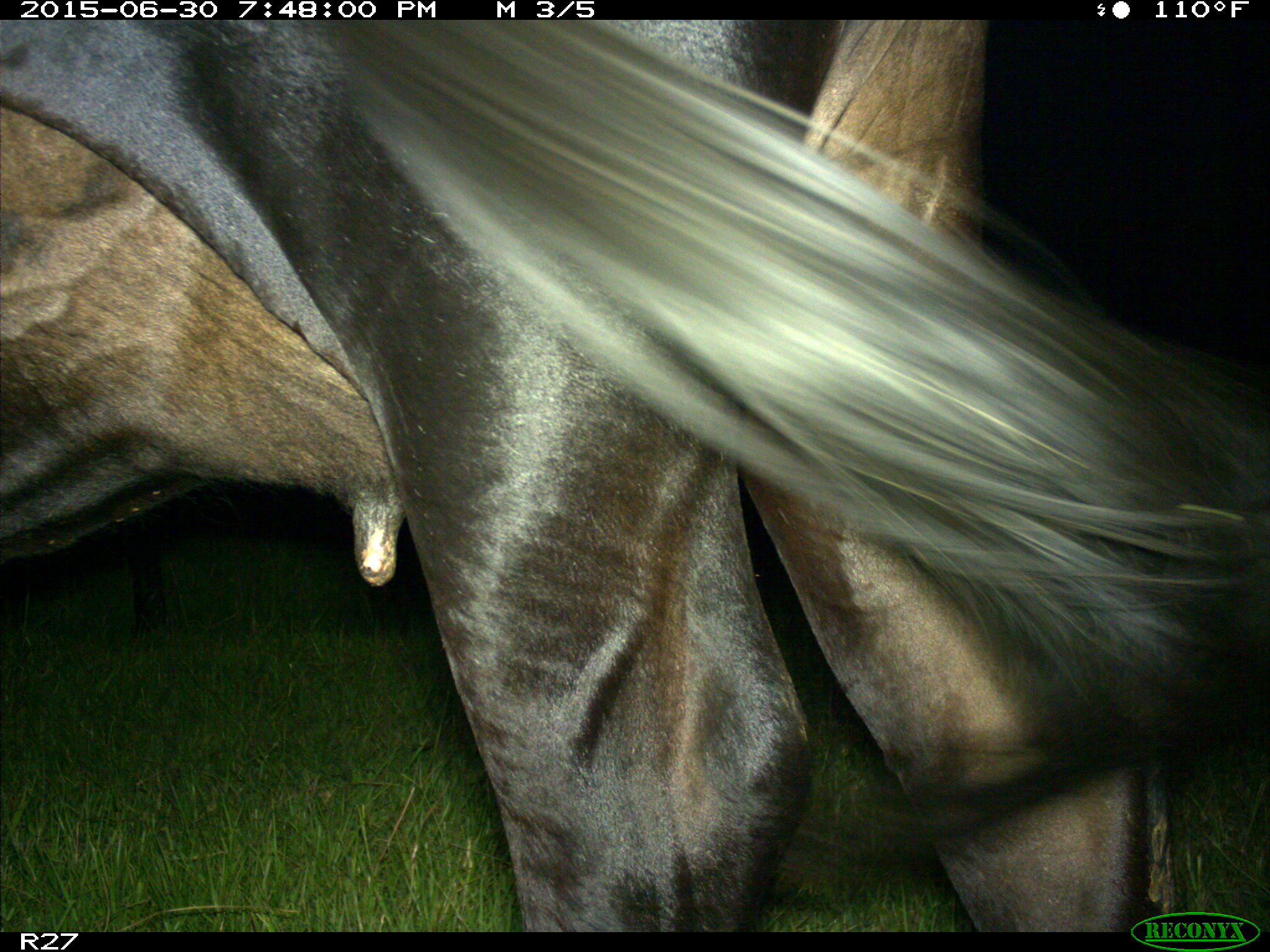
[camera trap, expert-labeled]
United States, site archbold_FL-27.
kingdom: Animalia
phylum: Chordata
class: Mammalia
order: Artiodactyla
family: Bovidae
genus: Bos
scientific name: Bos taurus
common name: domestic cow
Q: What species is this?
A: Bos taurus (domestic cow).